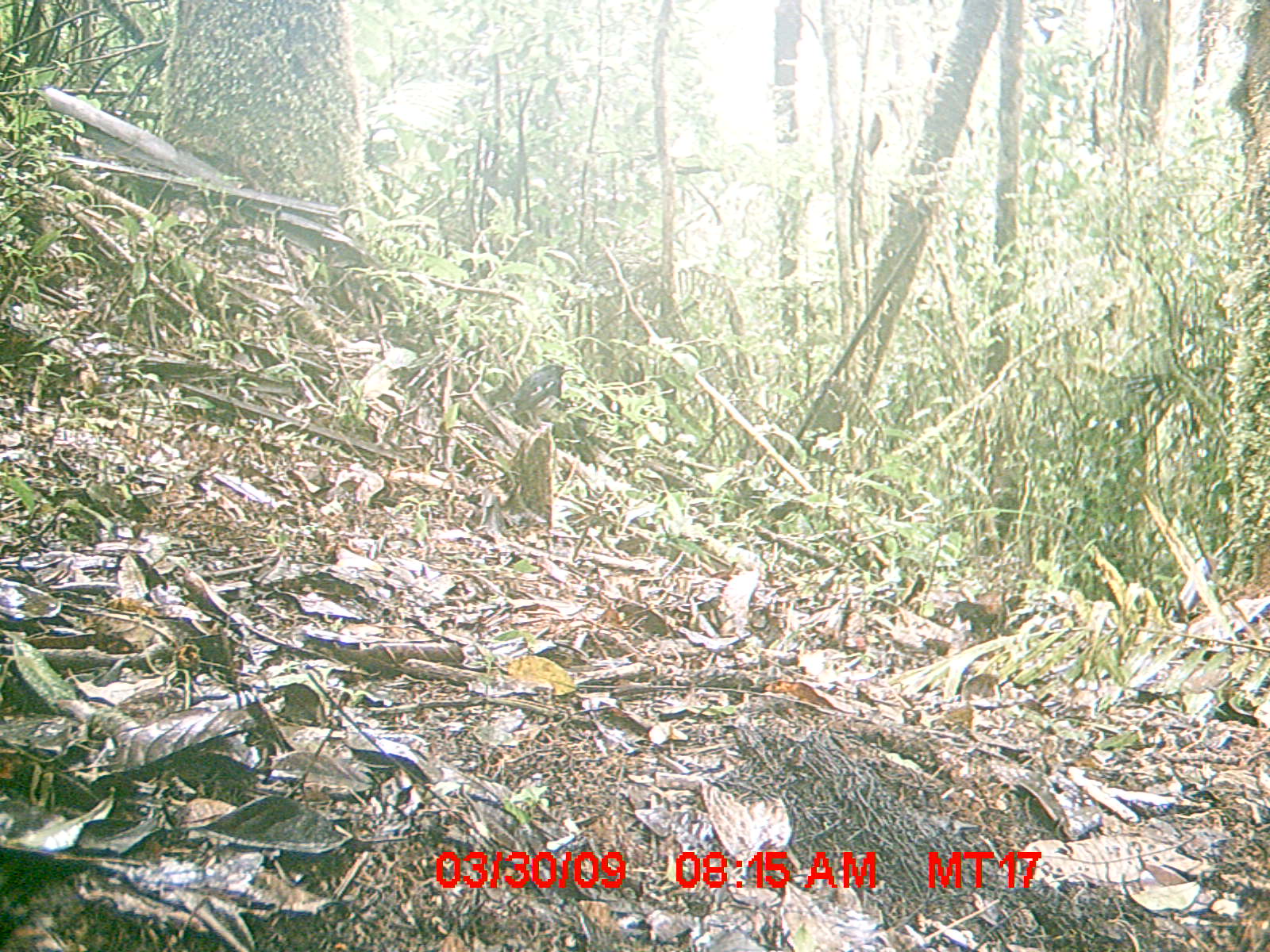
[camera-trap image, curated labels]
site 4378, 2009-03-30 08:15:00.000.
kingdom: Animalia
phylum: Chordata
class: Aves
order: Passeriformes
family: Muscicapidae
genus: Copsychus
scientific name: Copsychus albospecularis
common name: madagascar magpie-robin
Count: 1.